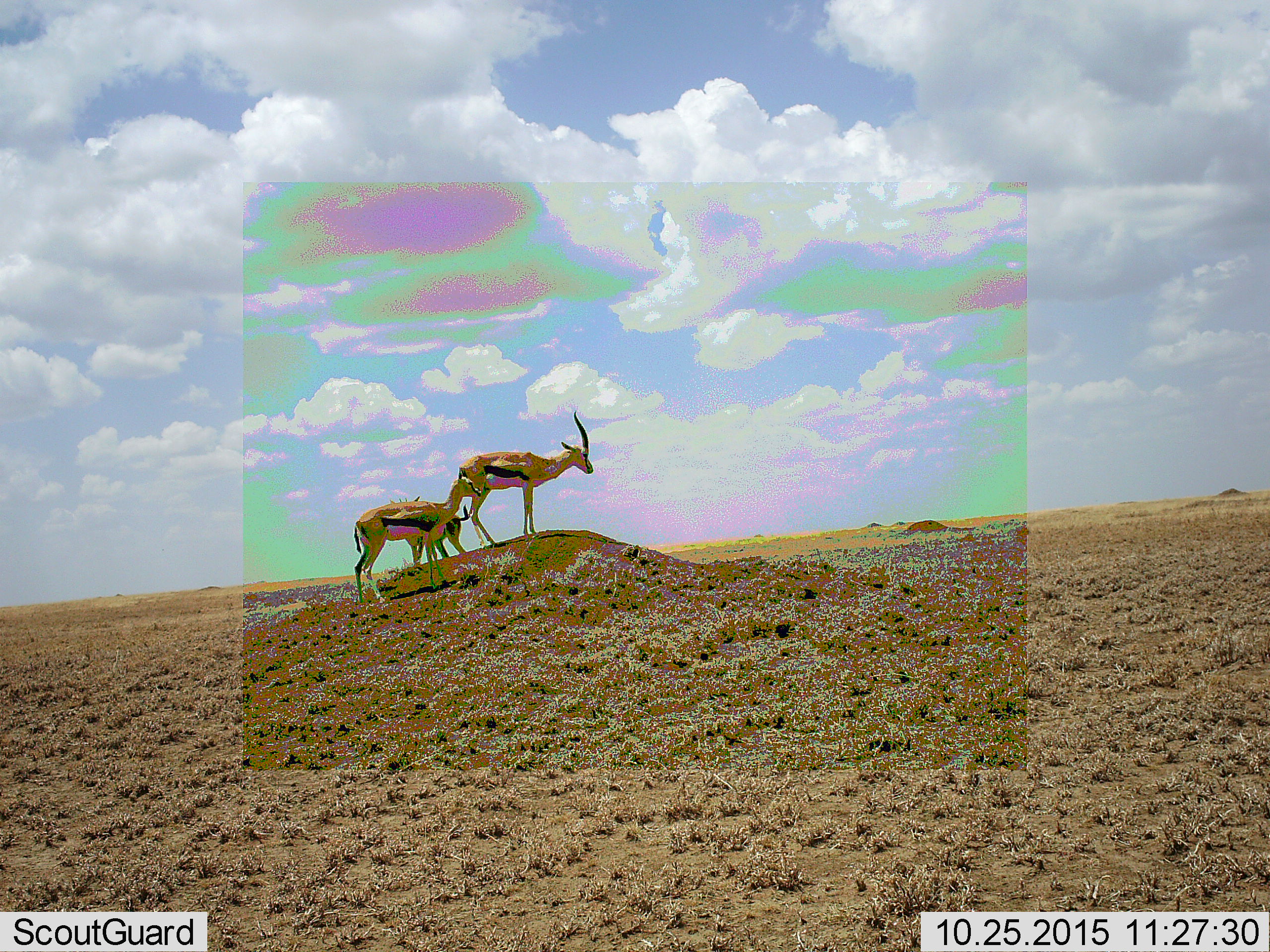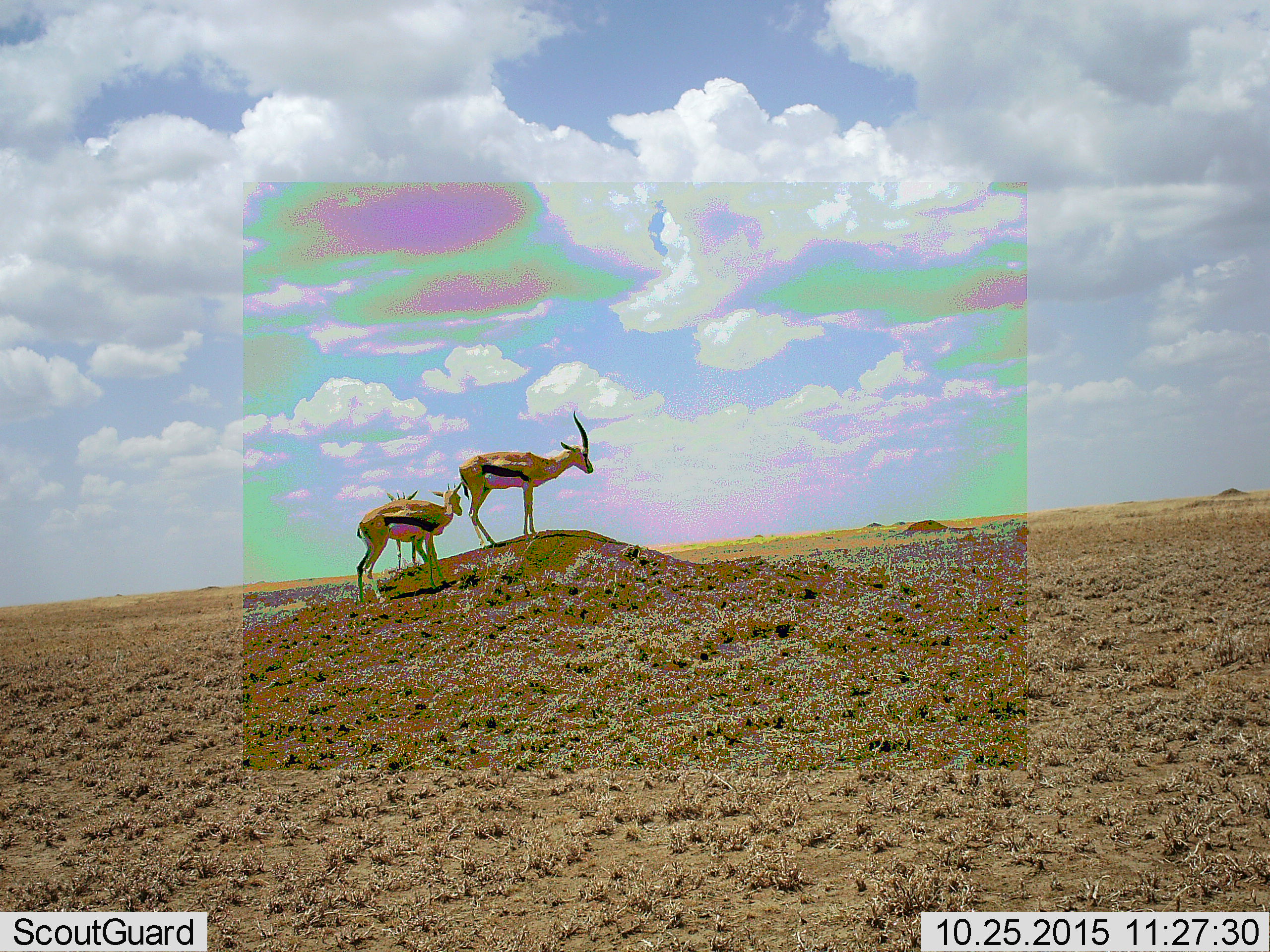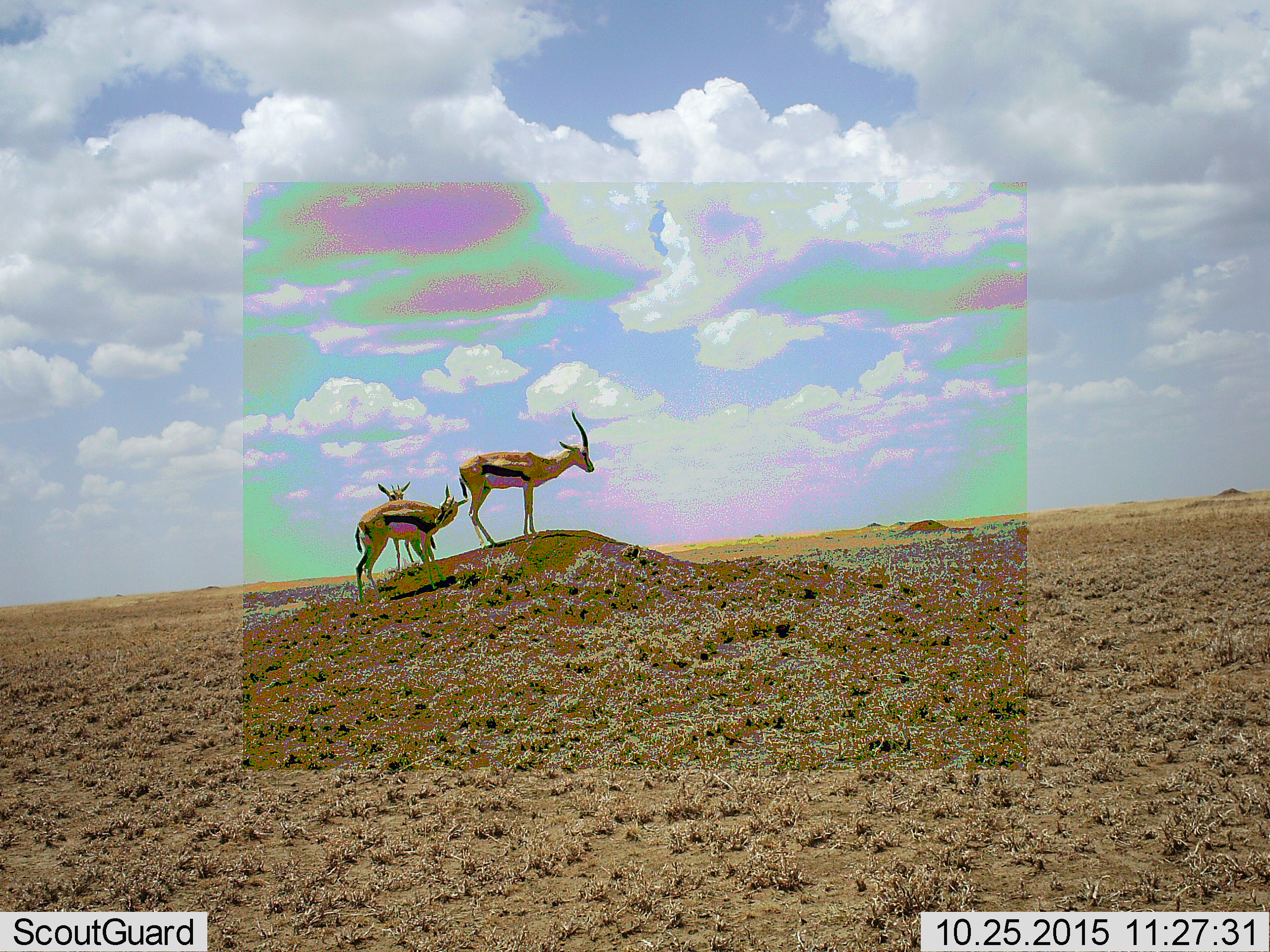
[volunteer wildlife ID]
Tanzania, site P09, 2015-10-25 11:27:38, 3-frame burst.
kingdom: Animalia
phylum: Chordata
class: Mammalia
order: Artiodactyla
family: Bovidae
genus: Eudorcas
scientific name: Eudorcas thomsonii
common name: thomson's gazelle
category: gazellethomsons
Gazellethomsons (thomson's gazelle) (Eudorcas thomsonii), count 3. Behavior (volunteer vote fractions): standing 89%, resting 0%, moving 44%, interacting 0%. Young present (vote fraction): 33%. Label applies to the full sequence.